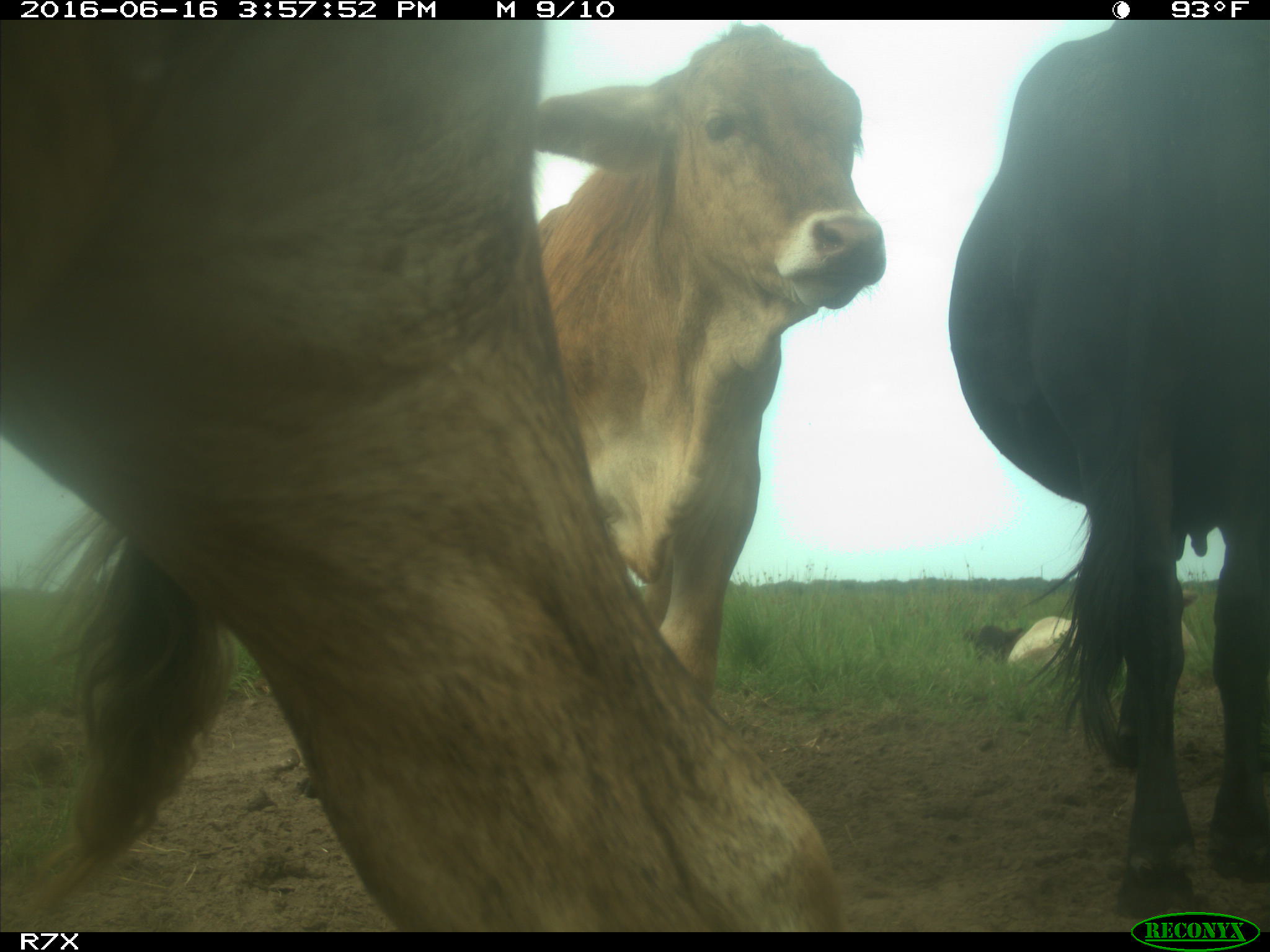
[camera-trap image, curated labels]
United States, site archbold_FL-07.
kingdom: Animalia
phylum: Chordata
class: Mammalia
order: Artiodactyla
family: Bovidae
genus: Bos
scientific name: Bos taurus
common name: domestic cow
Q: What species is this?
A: Bos taurus (domestic cow).